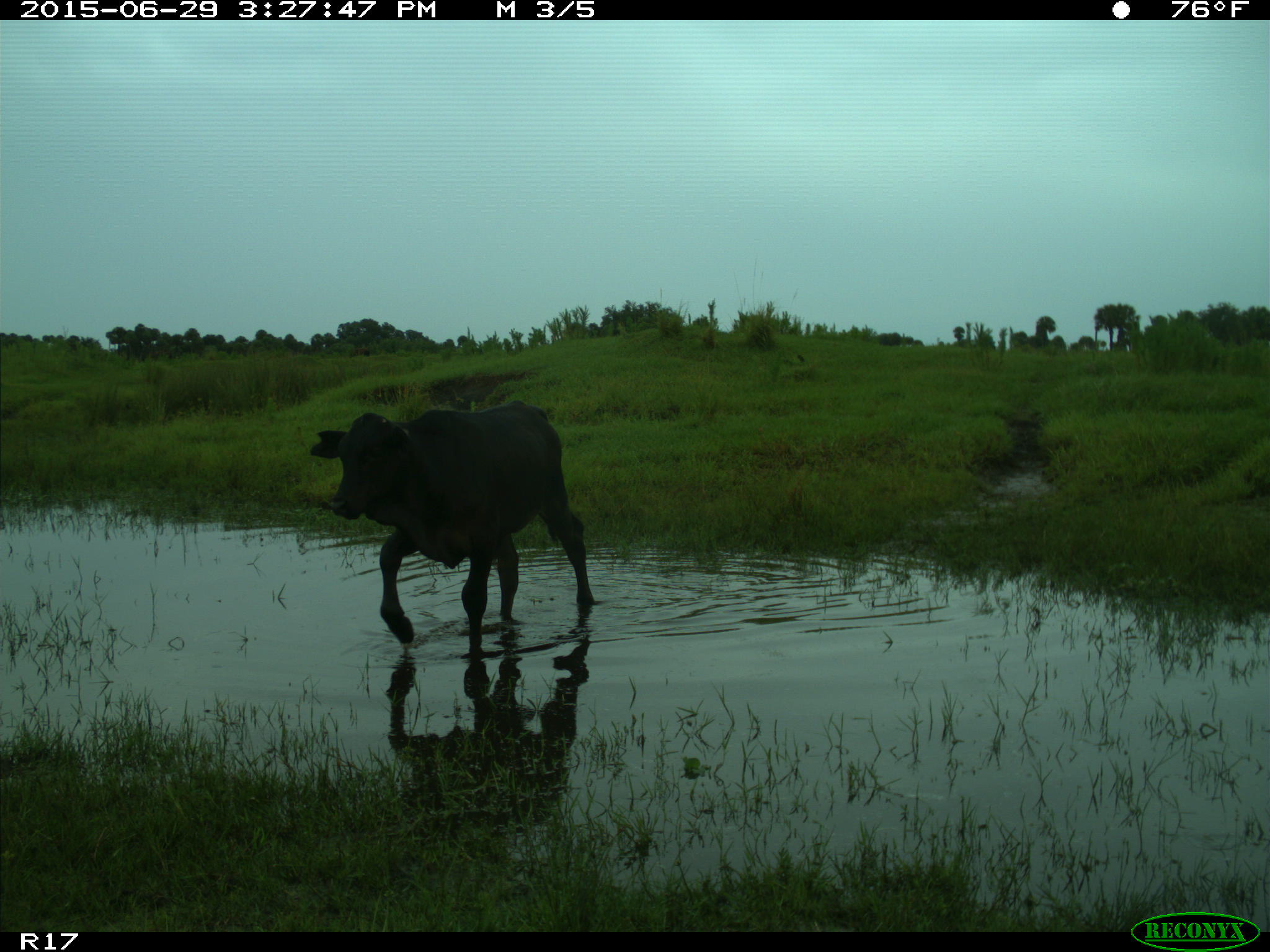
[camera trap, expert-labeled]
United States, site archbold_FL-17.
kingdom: Animalia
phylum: Chordata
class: Mammalia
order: Artiodactyla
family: Bovidae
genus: Bos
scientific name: Bos taurus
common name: domestic cow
Bos taurus (domestic cow).